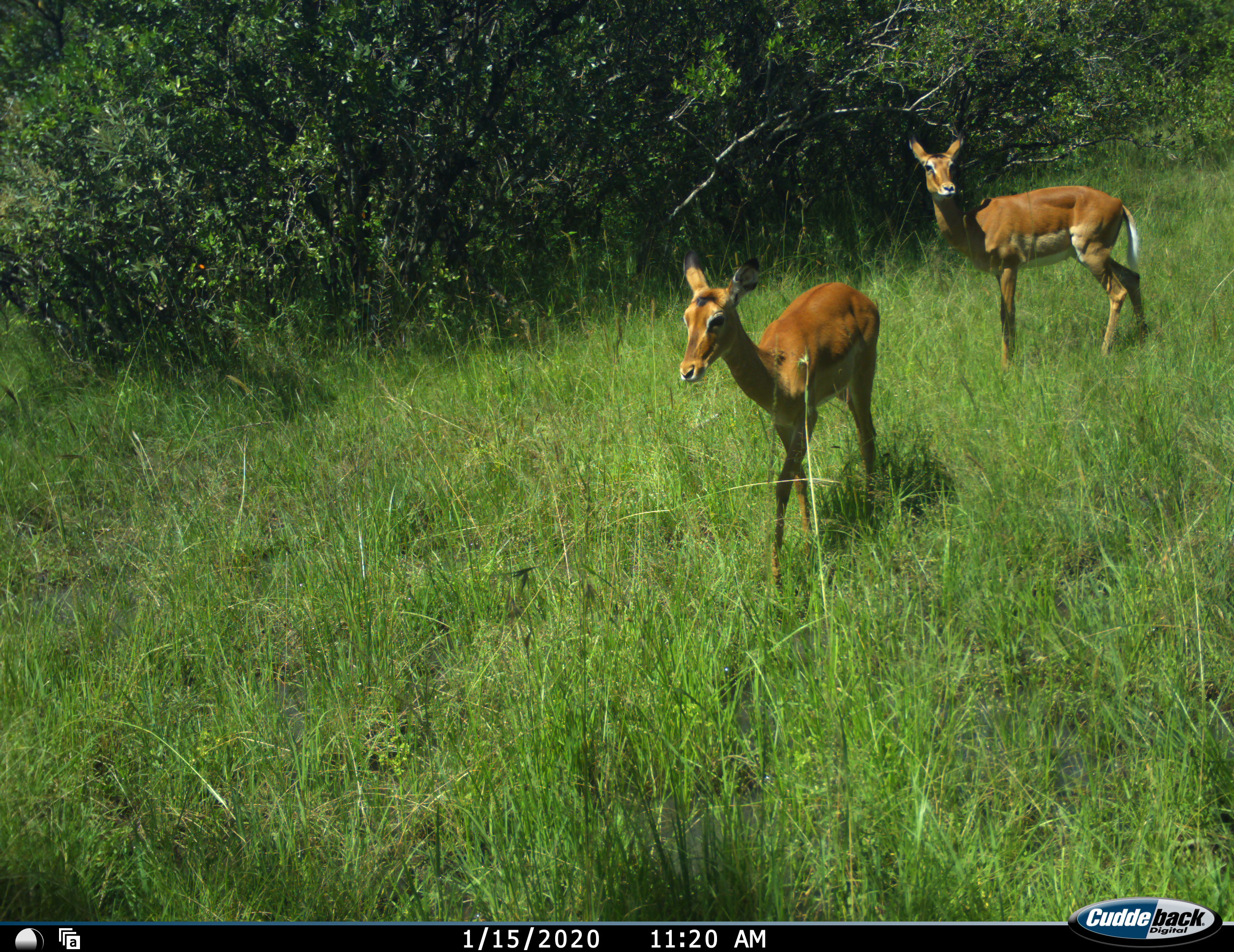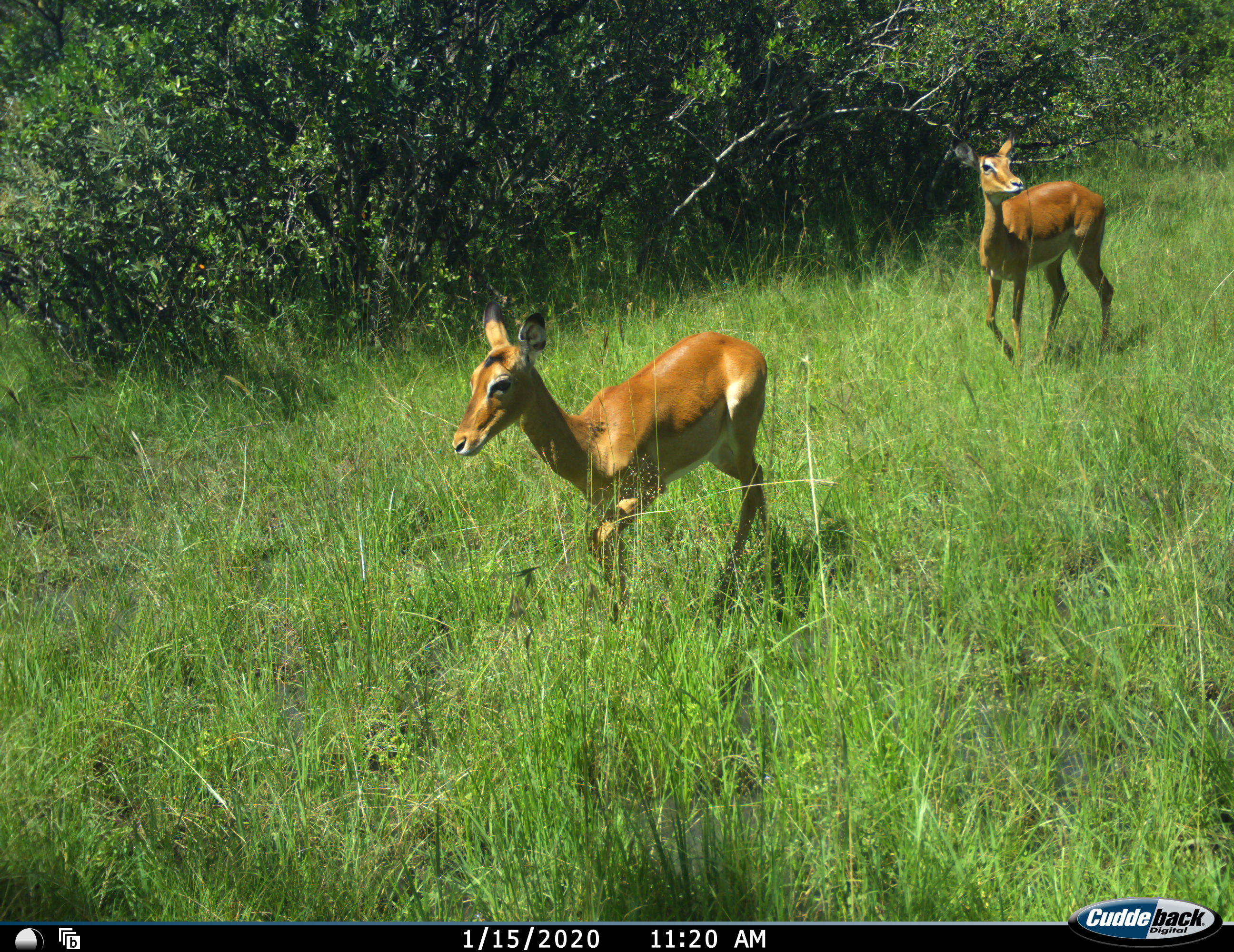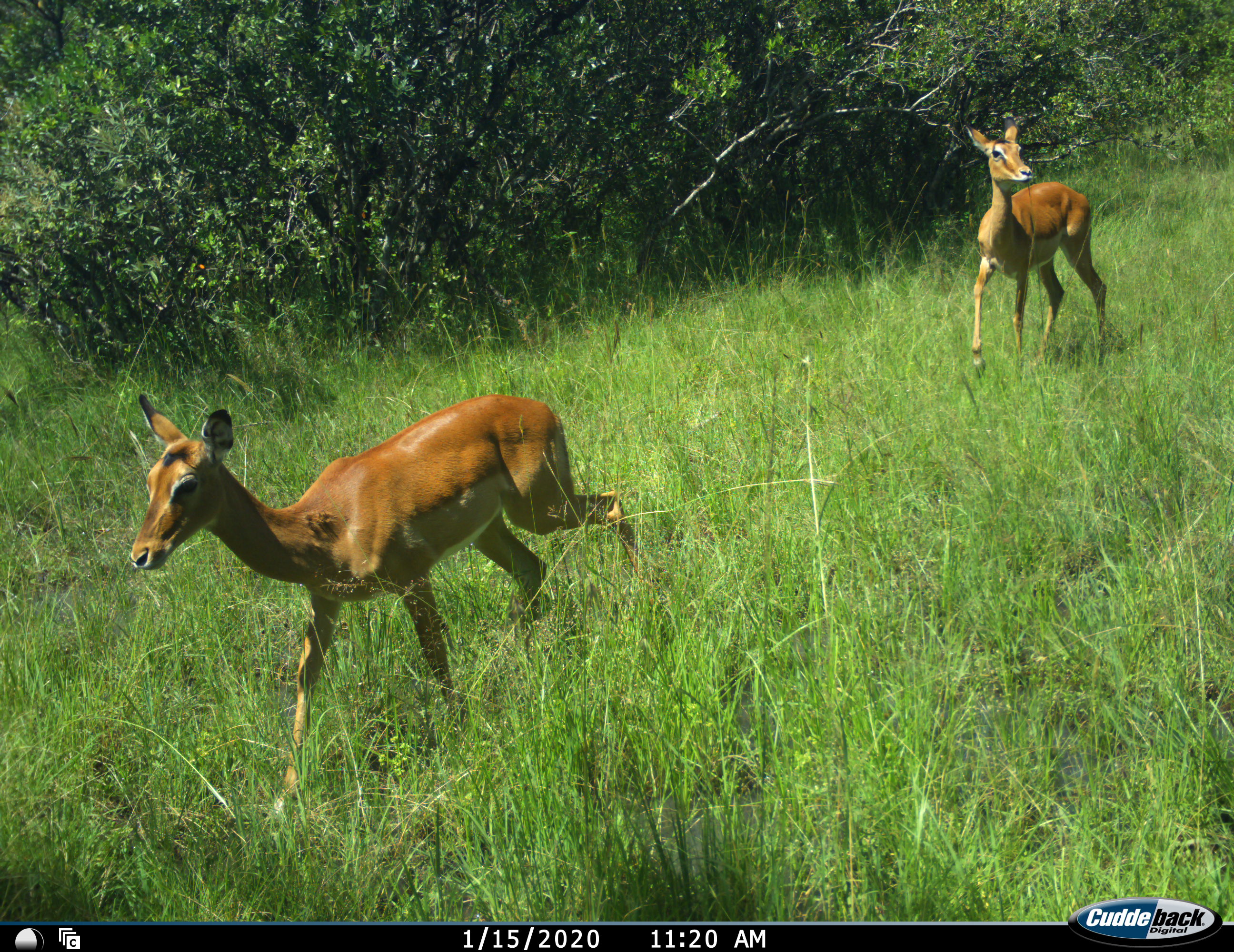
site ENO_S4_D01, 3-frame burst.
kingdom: Animalia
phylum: Chordata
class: Mammalia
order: Artiodactyla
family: Bovidae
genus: Aepyceros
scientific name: Aepyceros melampus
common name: impala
Impala (Aepyceros melampus), count 2. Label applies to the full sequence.